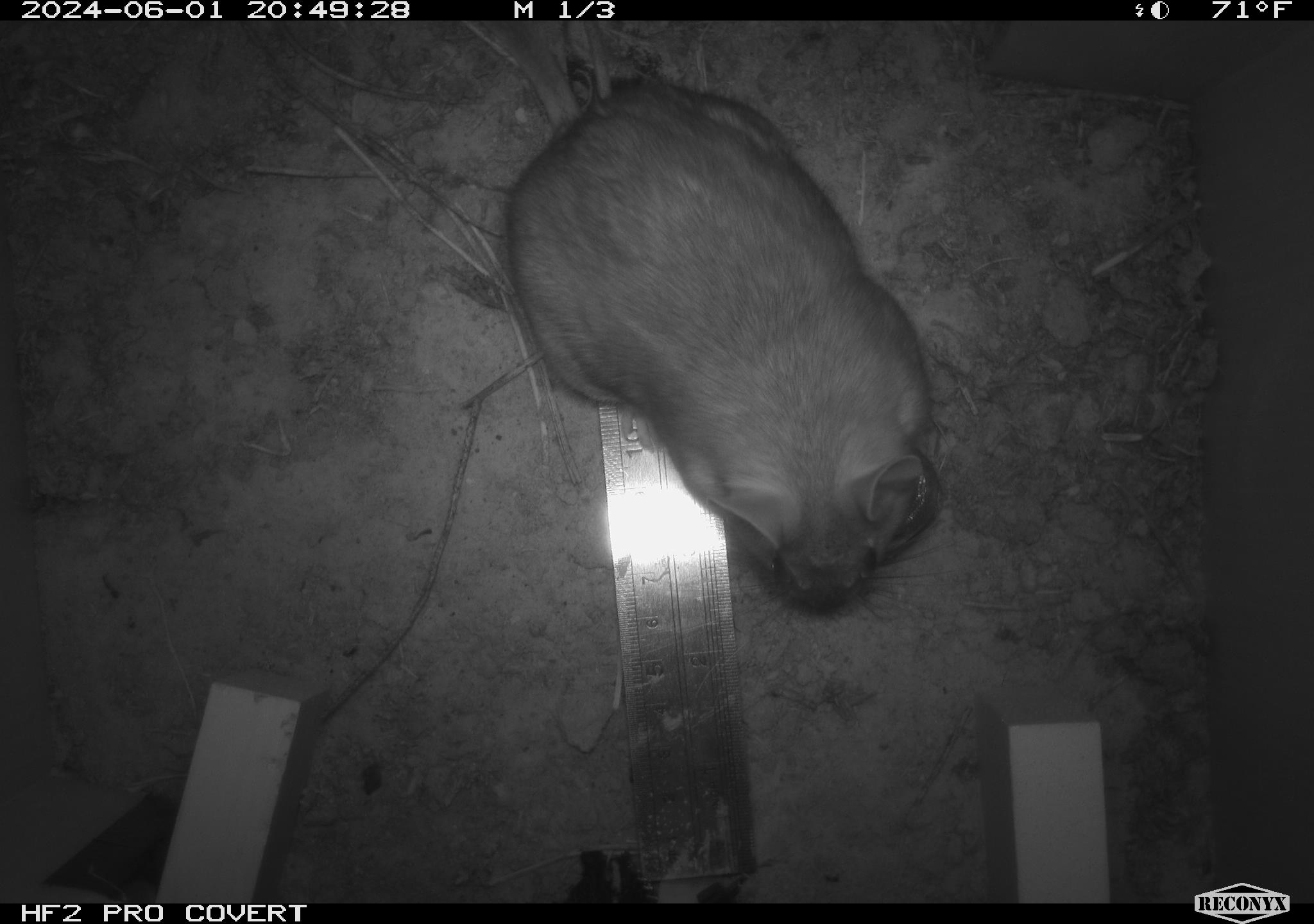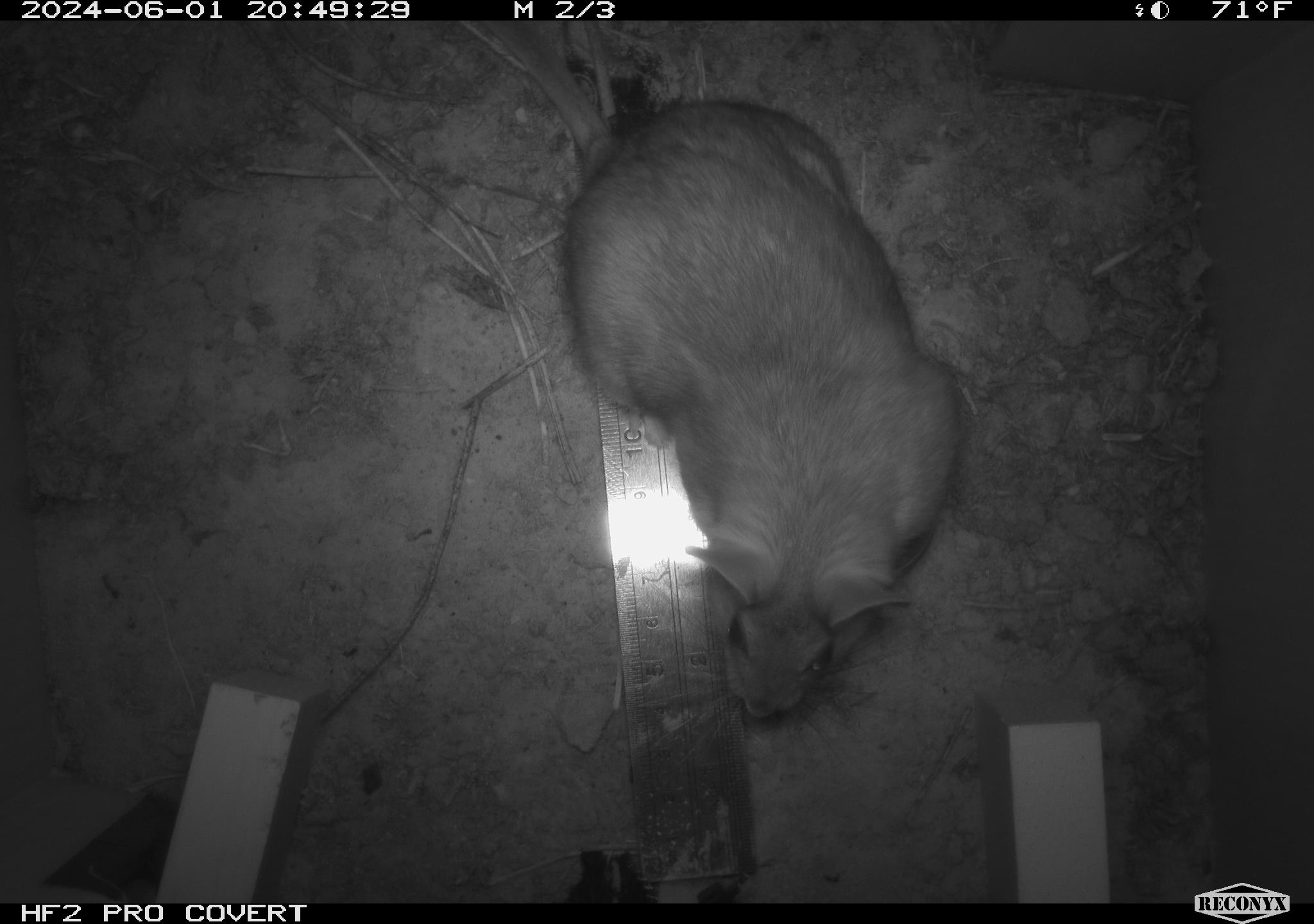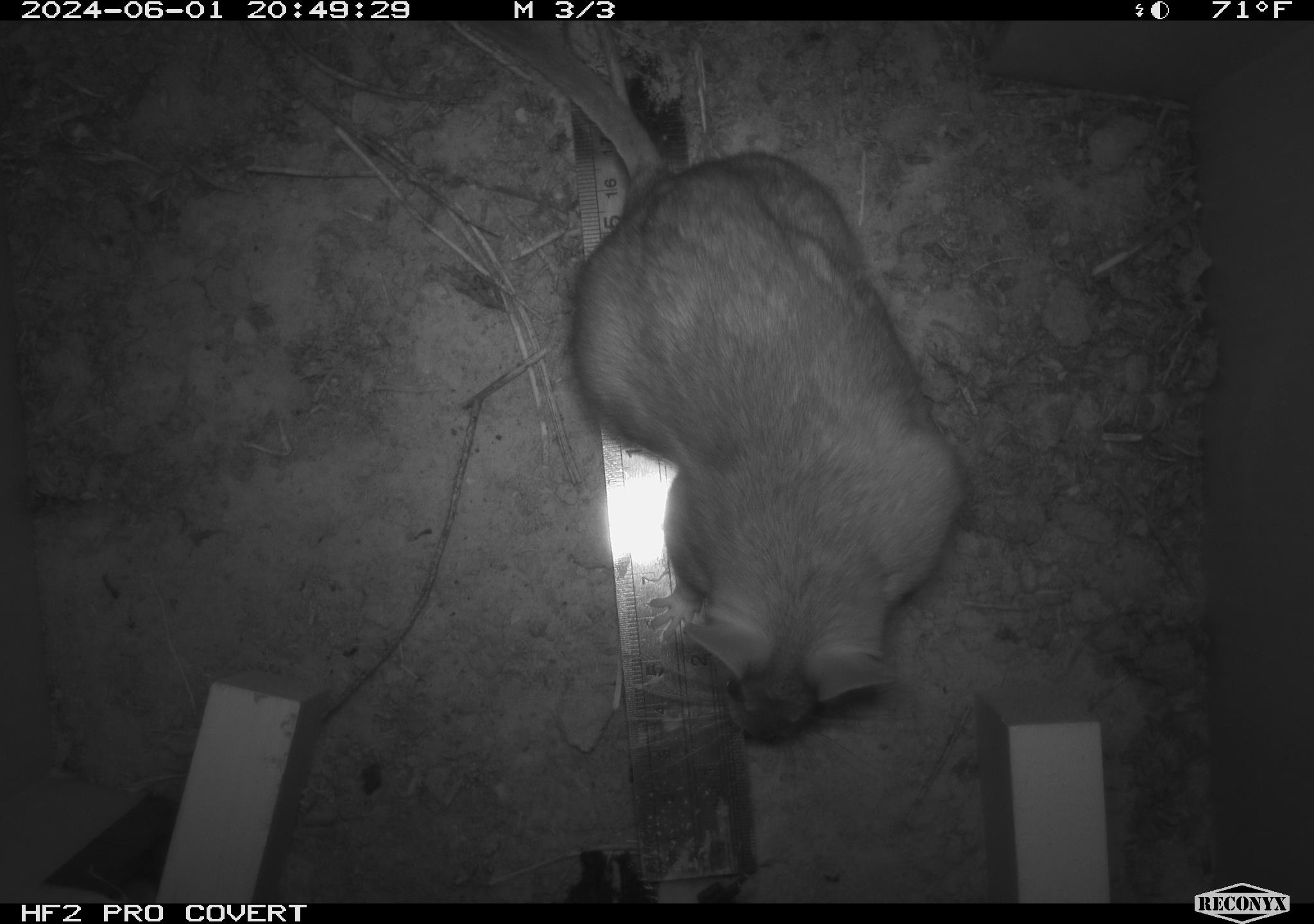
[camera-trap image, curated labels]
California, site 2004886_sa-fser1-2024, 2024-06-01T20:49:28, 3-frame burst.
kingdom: Animalia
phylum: Chordata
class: Mammalia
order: Rodentia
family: Sciuridae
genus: Neotamias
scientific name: Neotamias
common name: western chipmunks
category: neotamias species